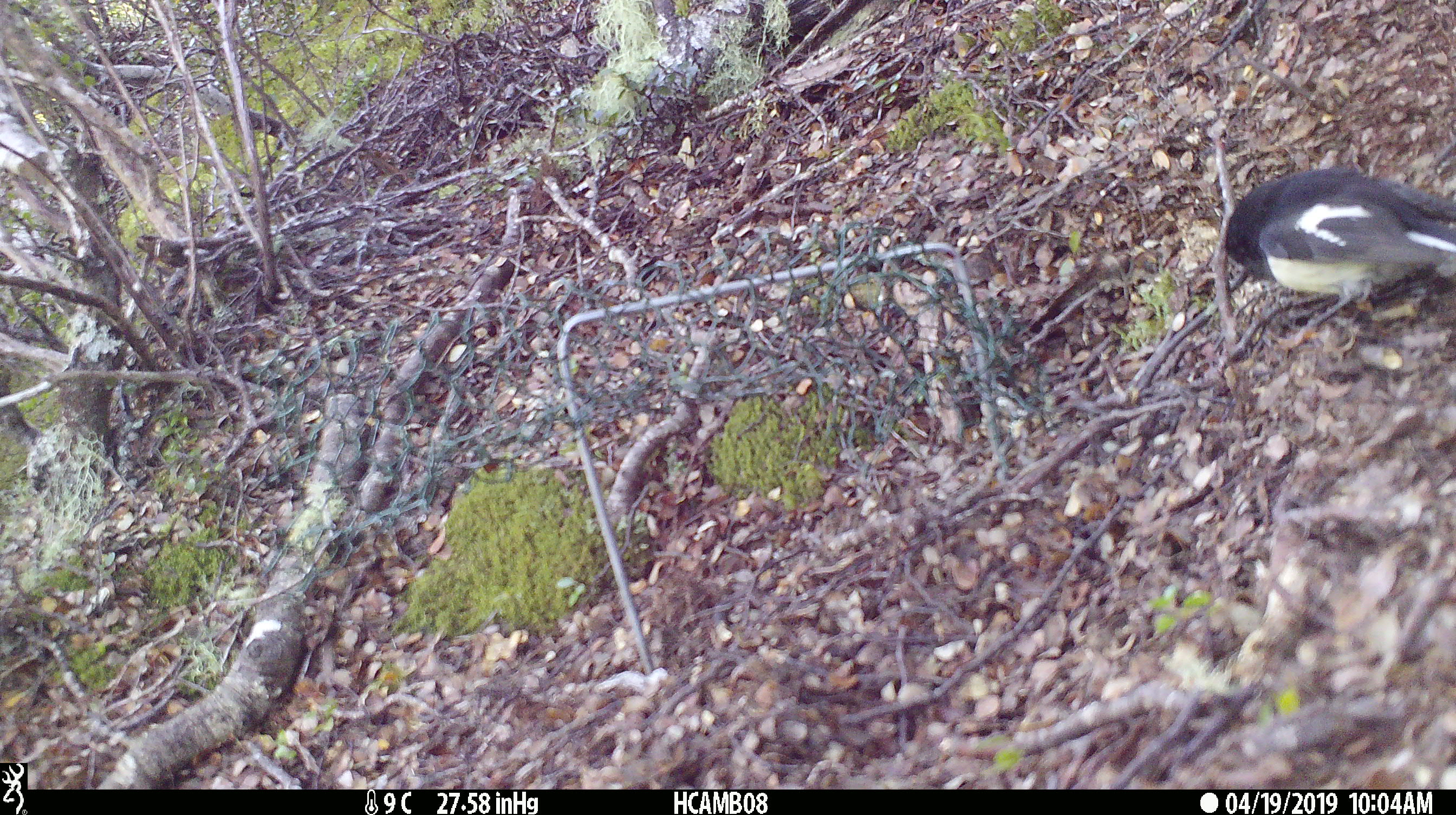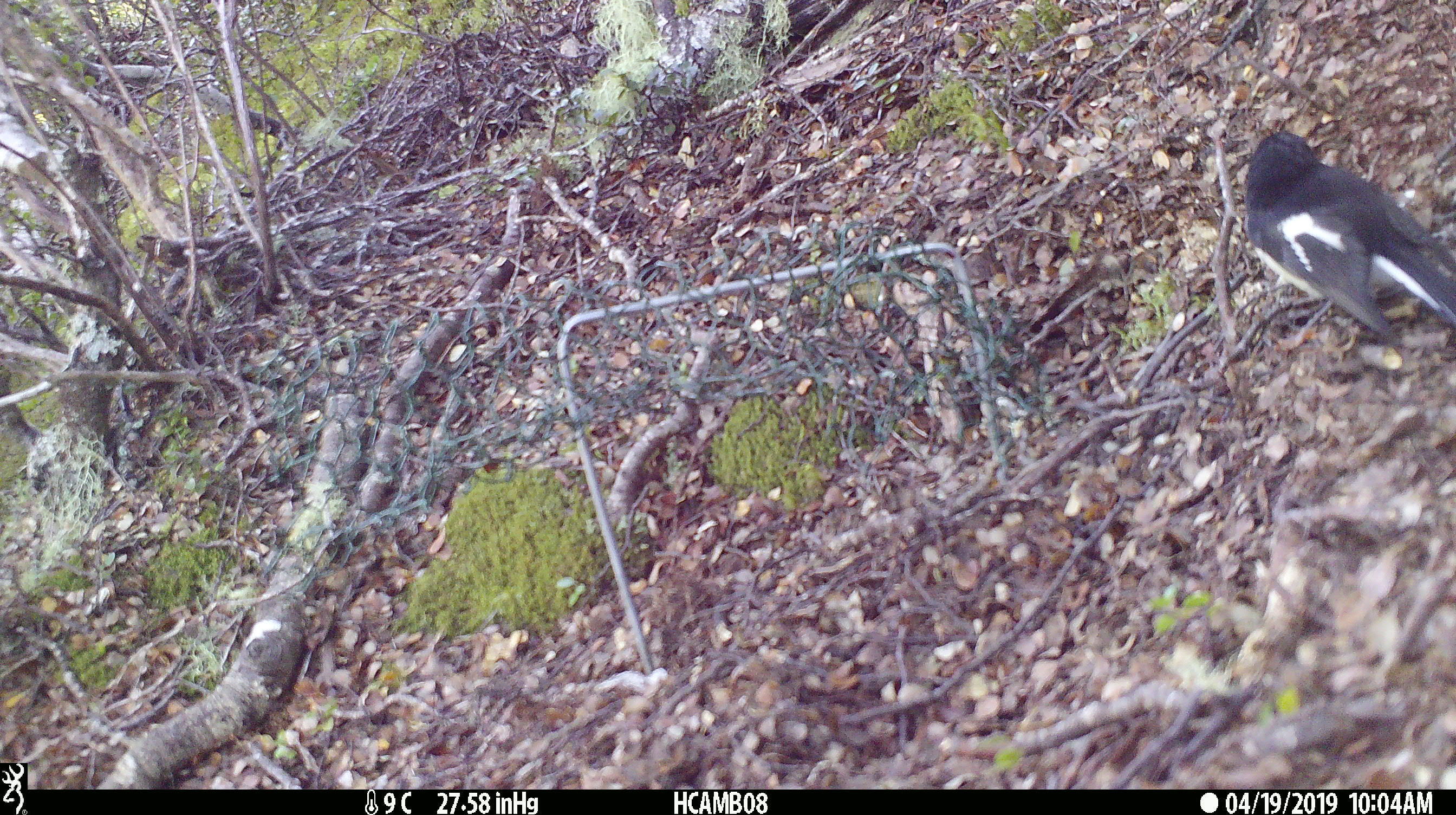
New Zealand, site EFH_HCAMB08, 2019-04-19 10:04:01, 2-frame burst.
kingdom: Animalia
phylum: Chordata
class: Aves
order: Passeriformes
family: Petroicidae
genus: Petroica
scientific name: Petroica macrocephala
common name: tomtit